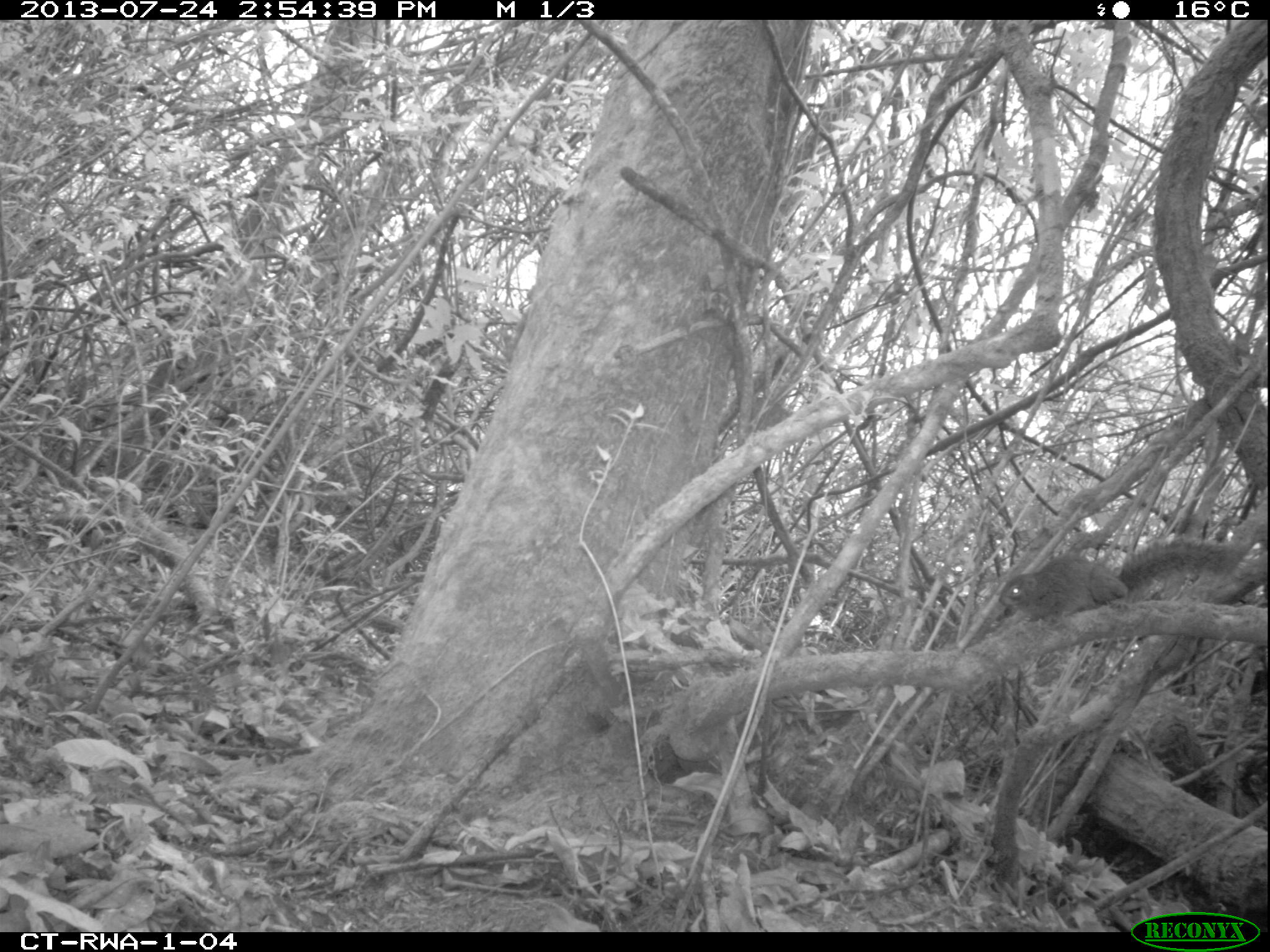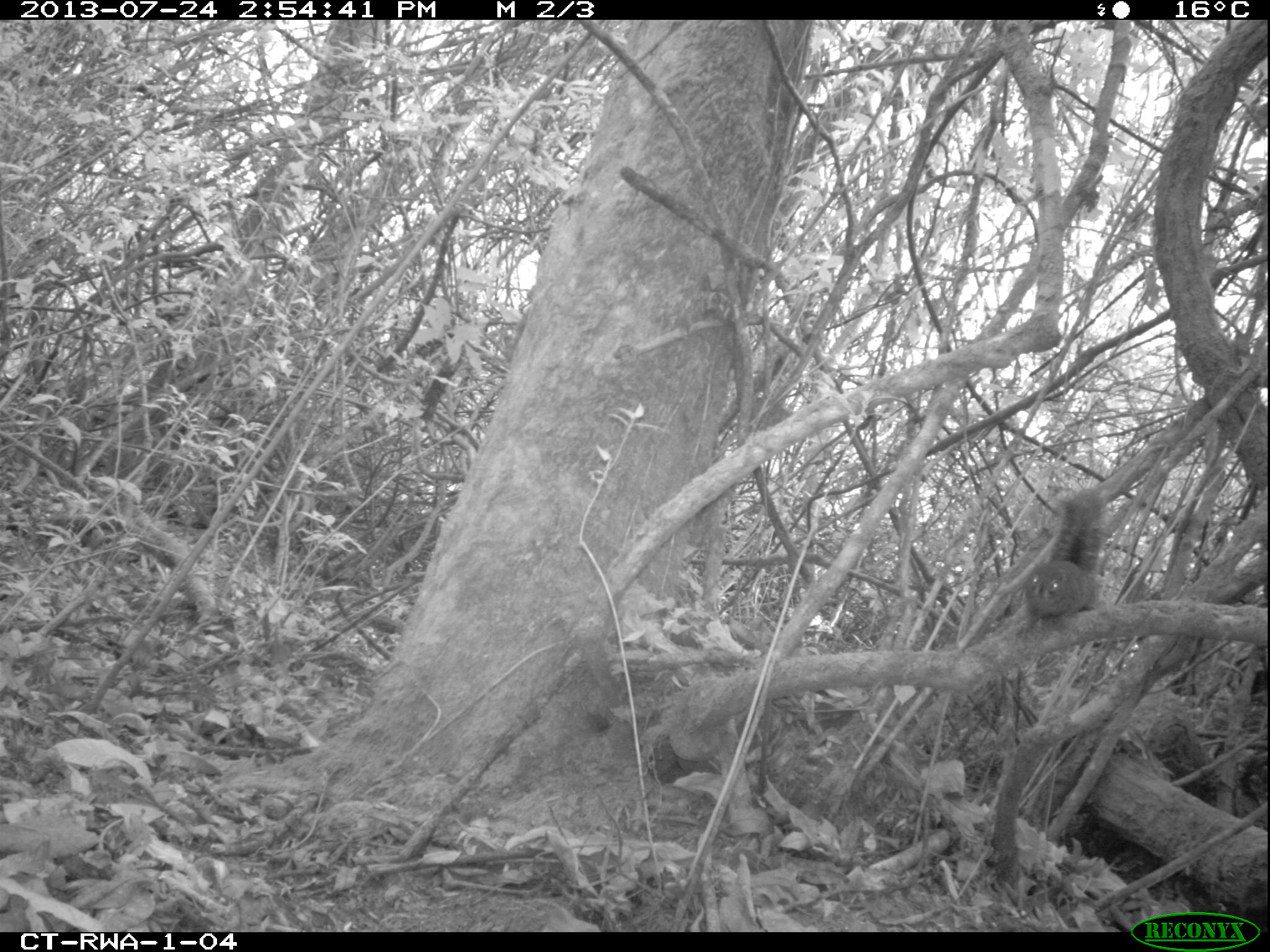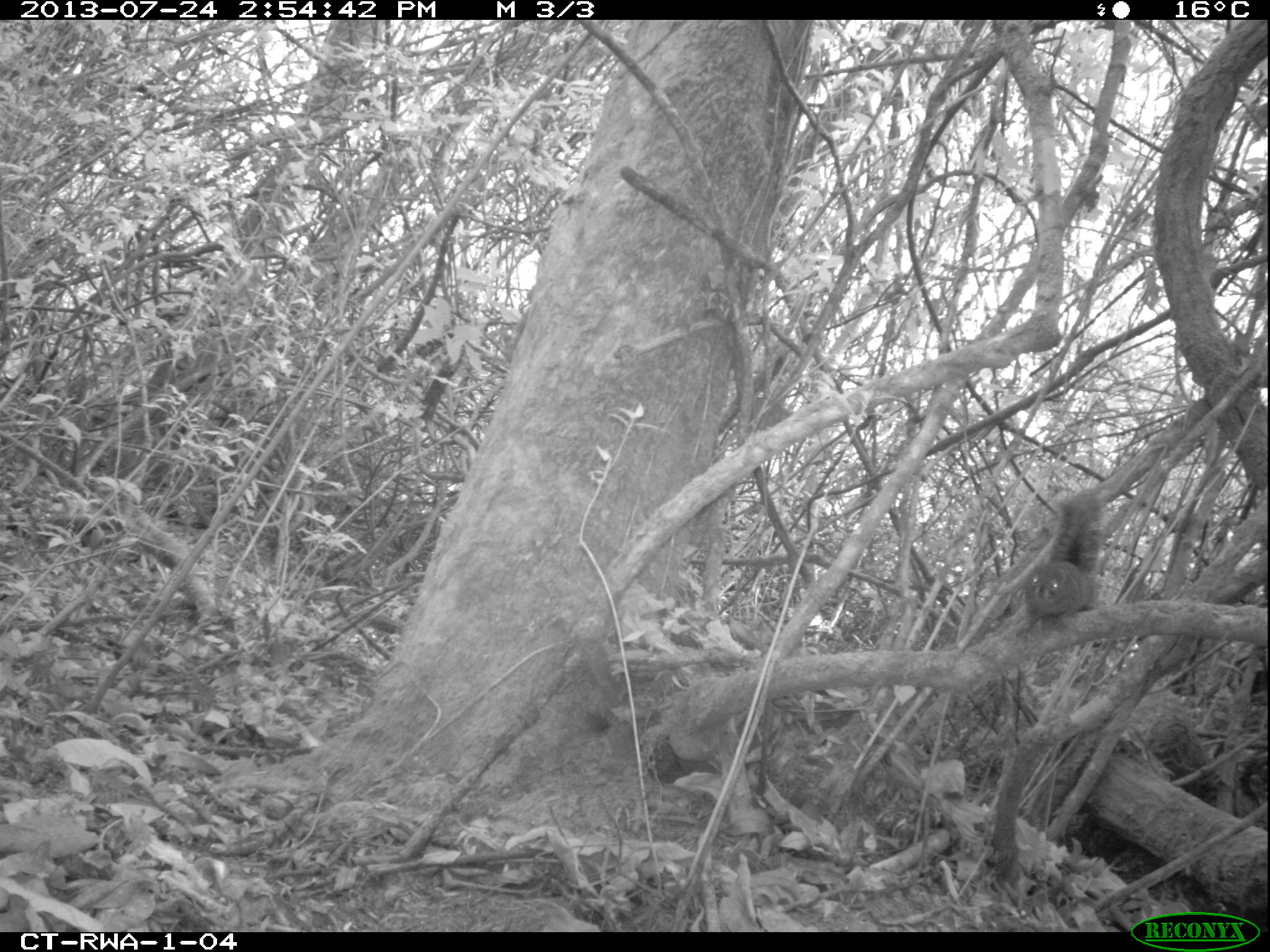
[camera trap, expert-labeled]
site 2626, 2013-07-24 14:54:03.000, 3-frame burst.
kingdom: Animalia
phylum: Chordata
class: Mammalia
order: Rodentia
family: Sciuridae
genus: Funisciurus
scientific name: Funisciurus carruthersi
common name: carruther's mountain squirrel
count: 1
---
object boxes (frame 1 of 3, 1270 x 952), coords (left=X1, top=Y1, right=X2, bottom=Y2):
funisciurus carruthersi: (left=989, top=533, right=1242, bottom=624)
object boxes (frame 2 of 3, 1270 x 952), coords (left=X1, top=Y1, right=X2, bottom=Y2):
funisciurus carruthersi: (left=1019, top=485, right=1108, bottom=620)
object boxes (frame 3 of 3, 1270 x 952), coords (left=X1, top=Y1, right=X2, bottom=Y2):
funisciurus carruthersi: (left=1024, top=490, right=1100, bottom=618)